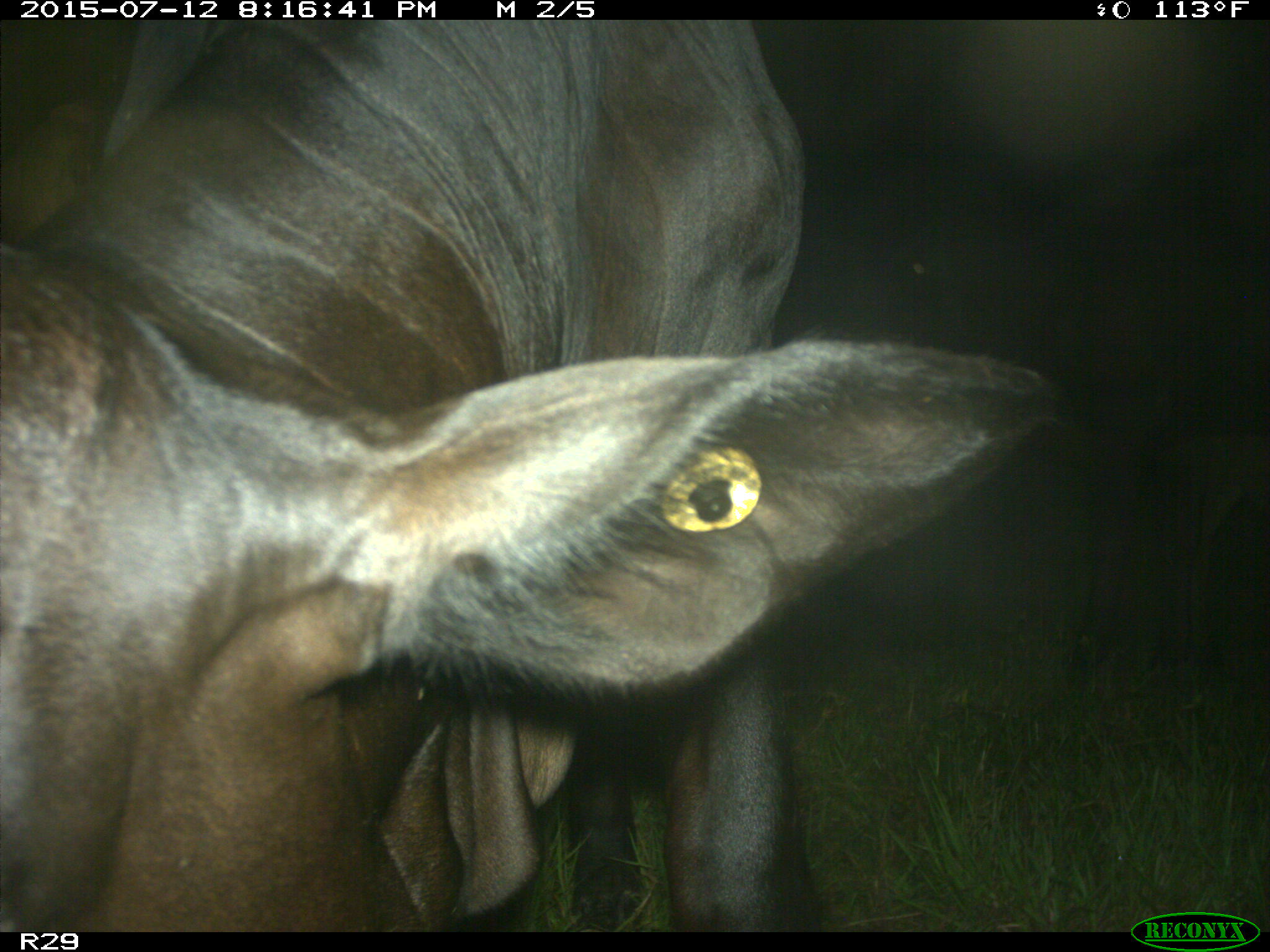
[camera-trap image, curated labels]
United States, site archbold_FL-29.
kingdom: Animalia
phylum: Chordata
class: Mammalia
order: Artiodactyla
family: Bovidae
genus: Bos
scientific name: Bos taurus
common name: domestic cow